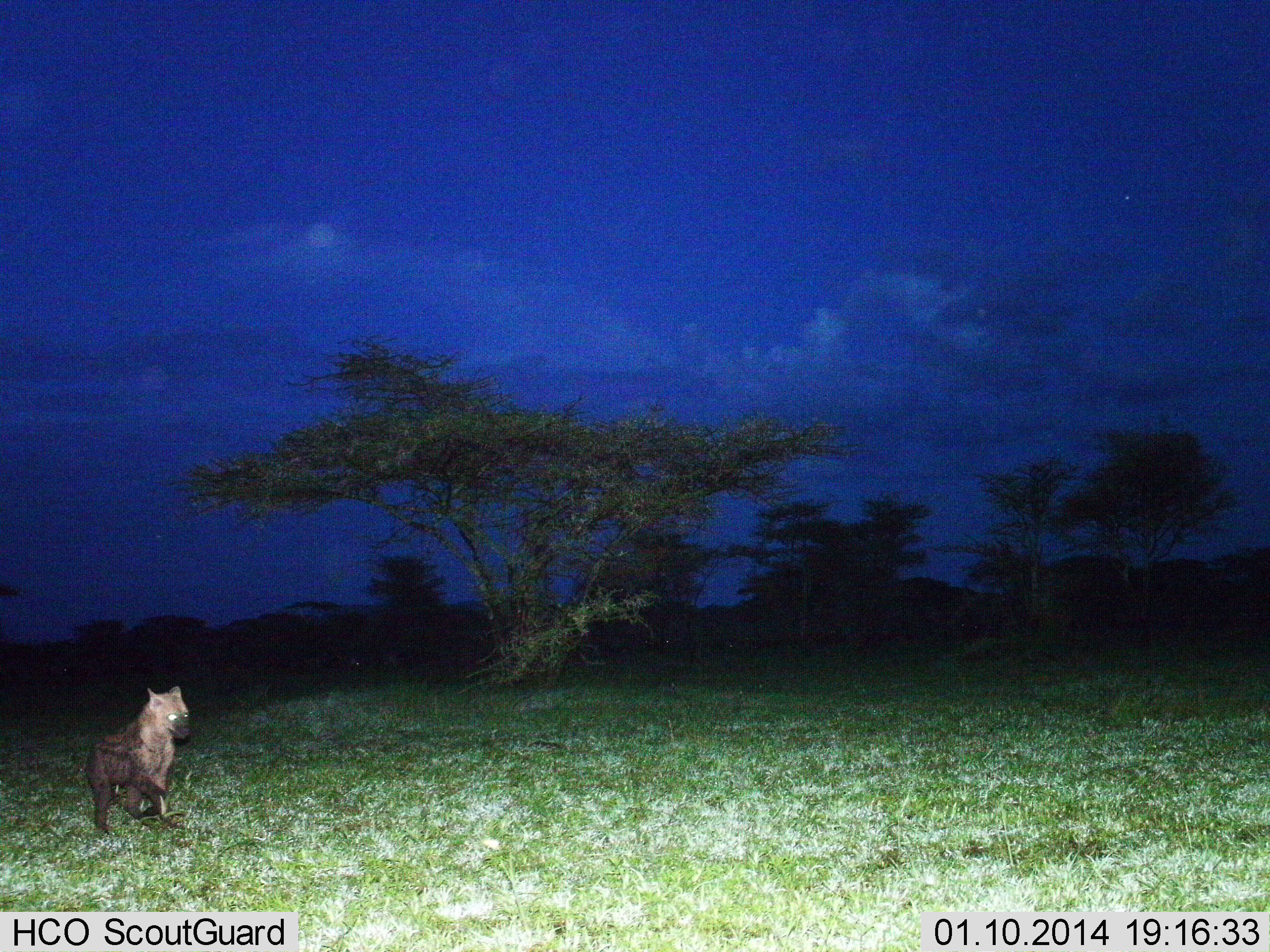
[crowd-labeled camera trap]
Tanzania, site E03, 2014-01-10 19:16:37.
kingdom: Animalia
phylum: Chordata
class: Mammalia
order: Carnivora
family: Hyaenidae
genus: Crocuta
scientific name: Crocuta crocuta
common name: spotted hyena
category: hyenaspotted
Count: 1.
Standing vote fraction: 10%.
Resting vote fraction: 0%.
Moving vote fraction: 90%.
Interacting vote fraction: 0%.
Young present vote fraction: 0%.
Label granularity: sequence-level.